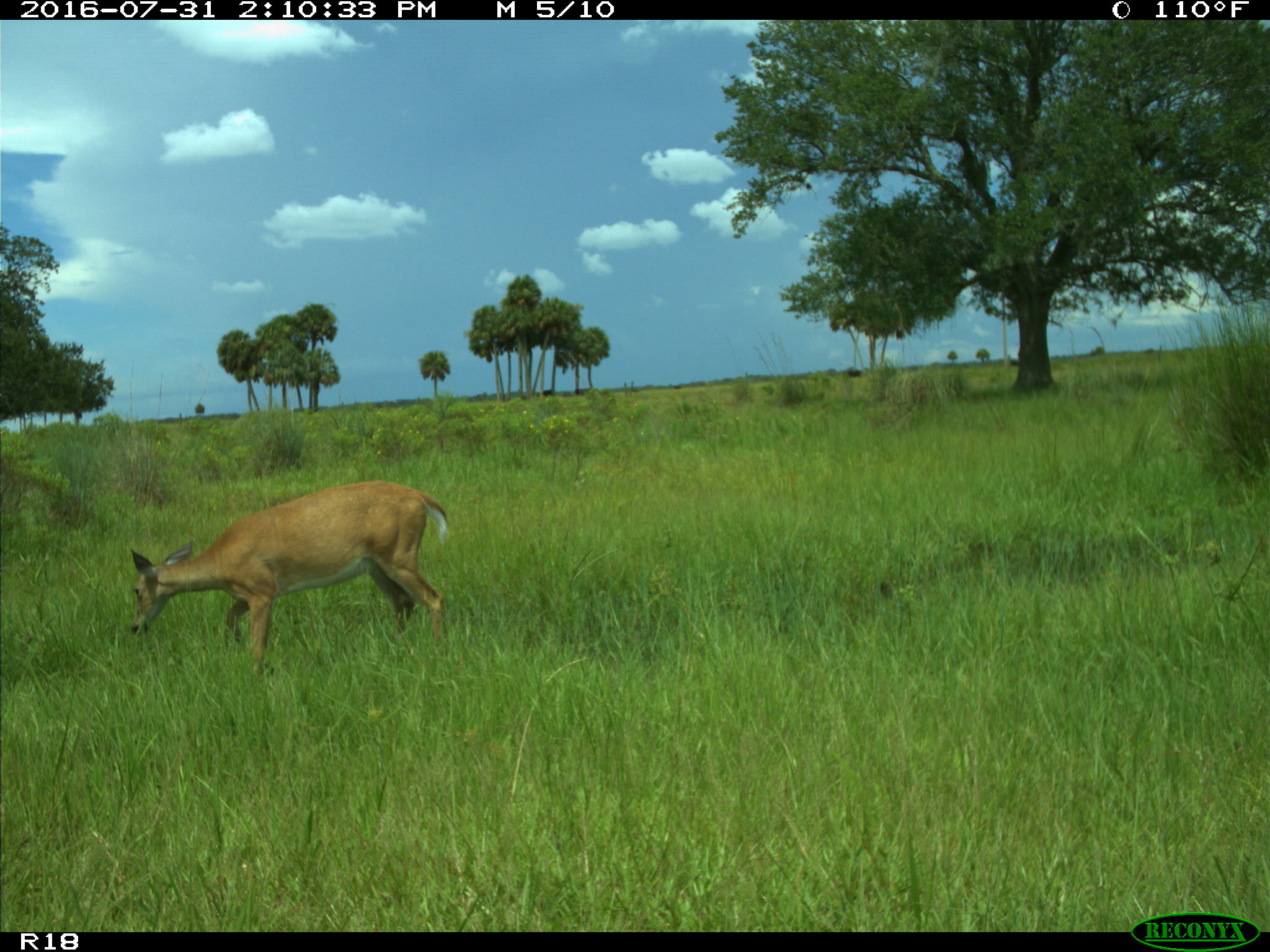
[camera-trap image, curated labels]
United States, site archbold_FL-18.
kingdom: Animalia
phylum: Chordata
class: Mammalia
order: Artiodactyla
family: Cervidae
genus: Odocoileus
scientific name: Odocoileus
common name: deer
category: unidentified deer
Unidentified deer (deer) (Odocoileus).